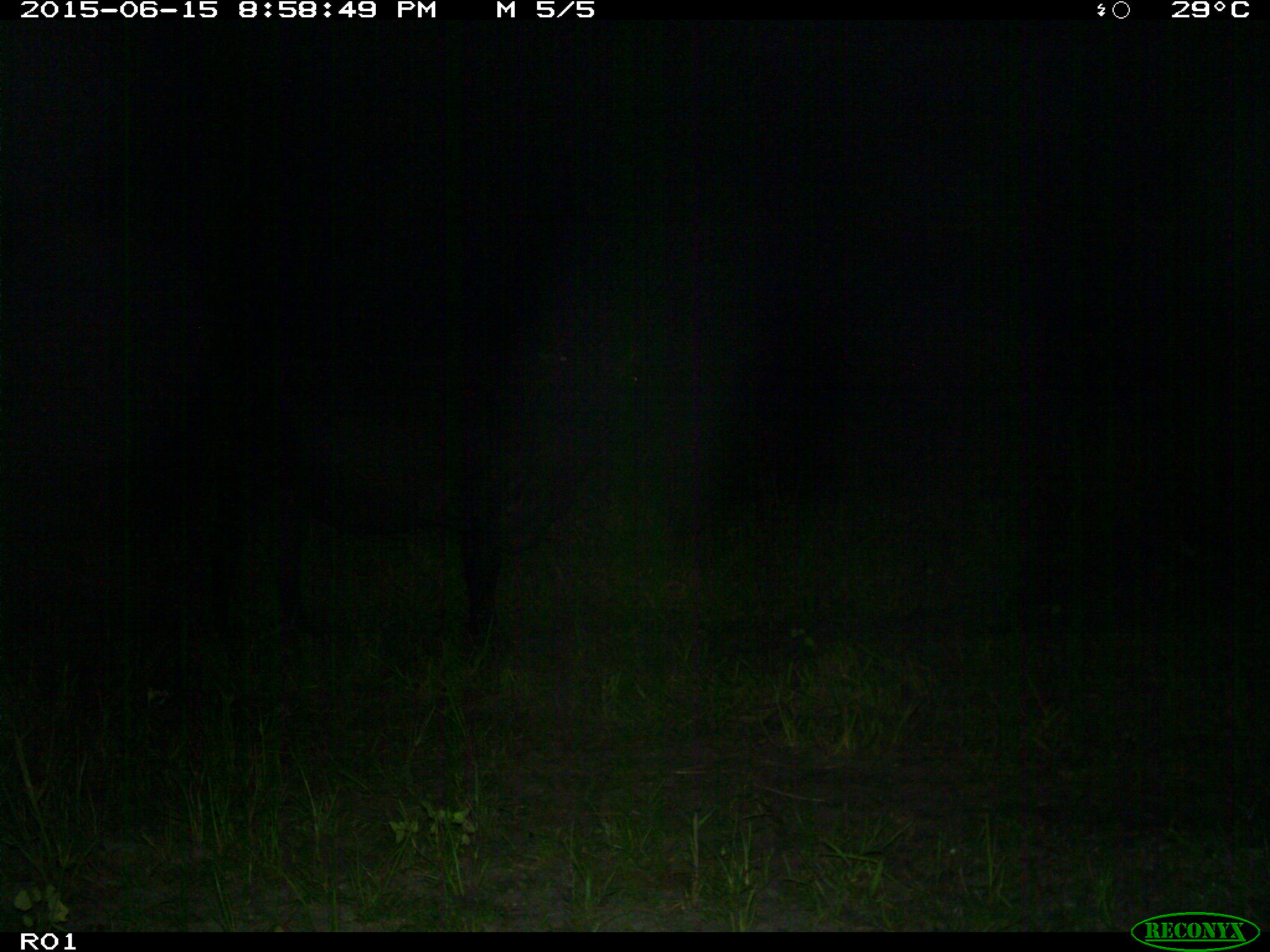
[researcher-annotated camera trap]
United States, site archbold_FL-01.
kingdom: Animalia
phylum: Chordata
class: Mammalia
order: Artiodactyla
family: Bovidae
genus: Bos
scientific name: Bos taurus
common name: domestic cow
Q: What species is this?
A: Bos taurus (domestic cow).